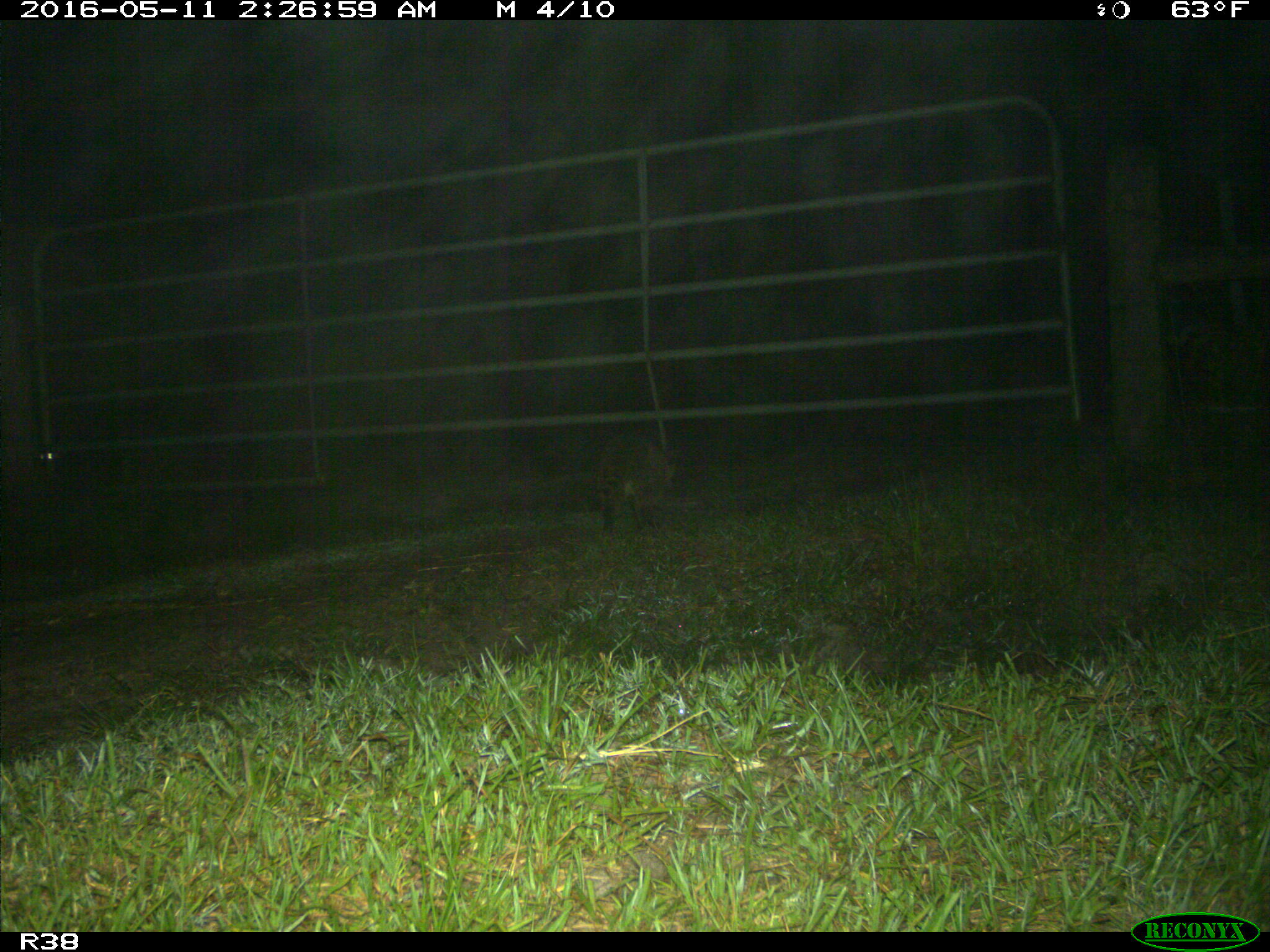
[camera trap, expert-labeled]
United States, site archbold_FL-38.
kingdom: Animalia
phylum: Chordata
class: Mammalia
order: Carnivora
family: Procyonidae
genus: Procyon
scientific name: Procyon lotor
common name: common raccoon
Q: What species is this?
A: Procyon lotor (common raccoon).